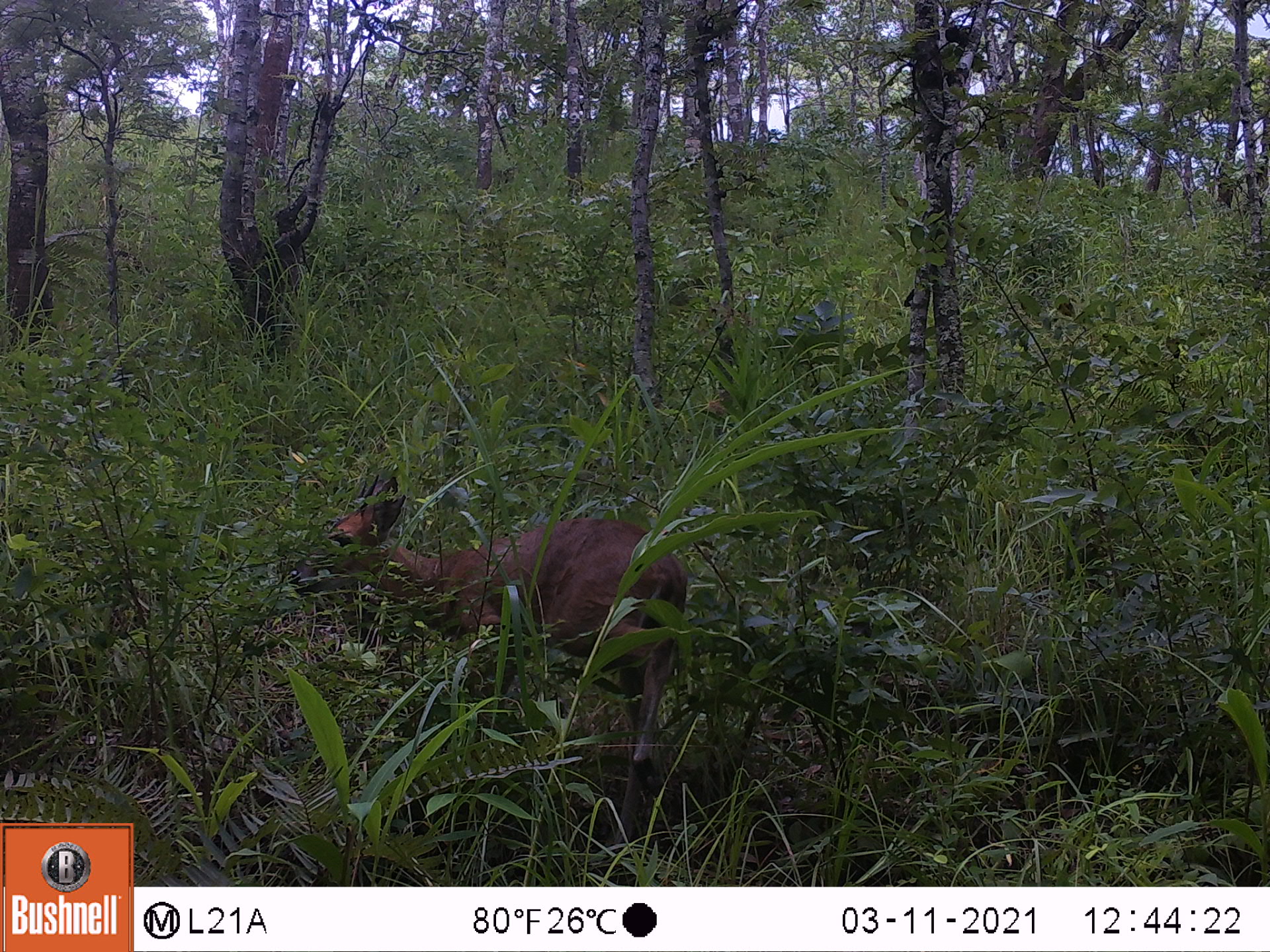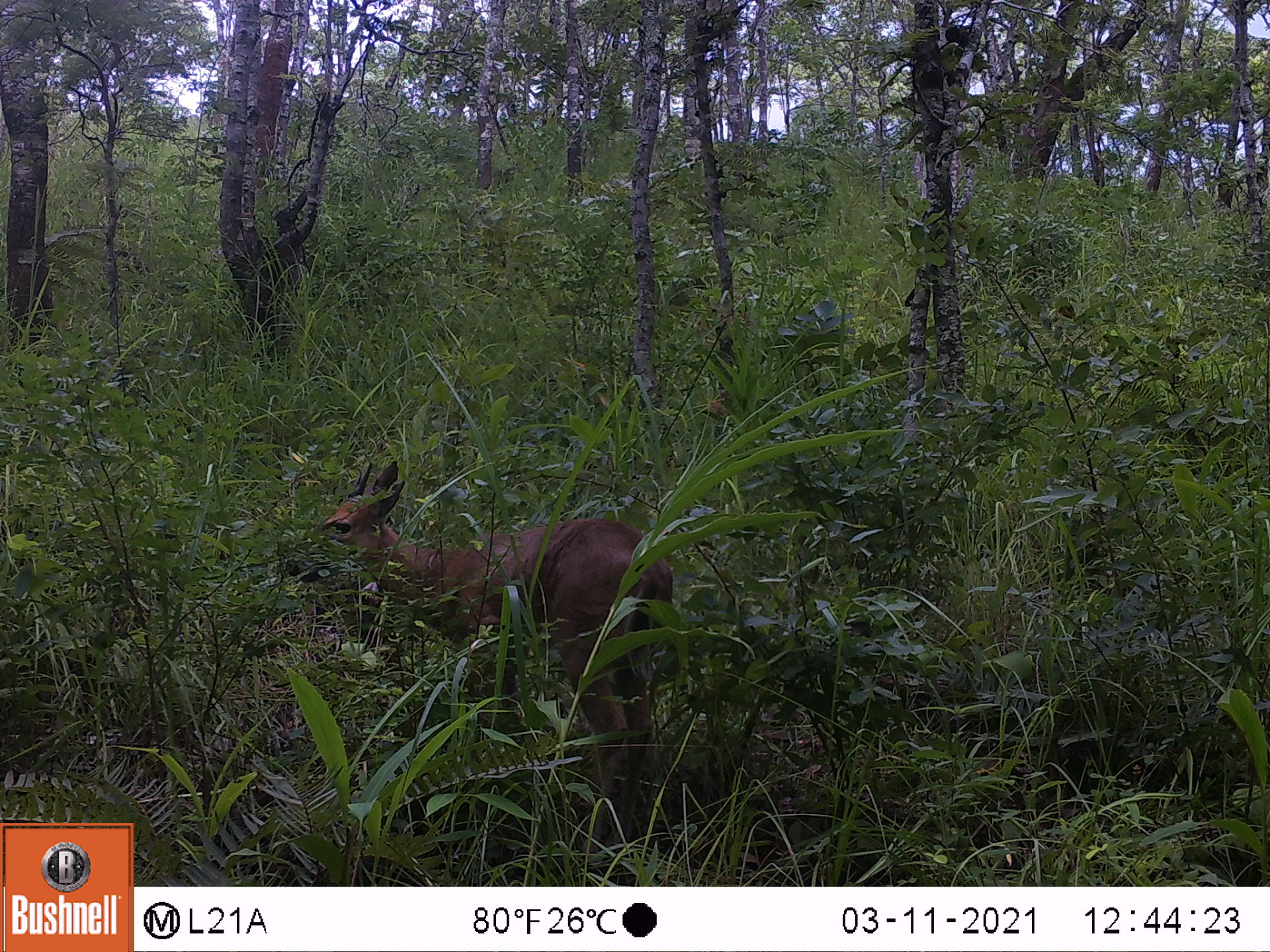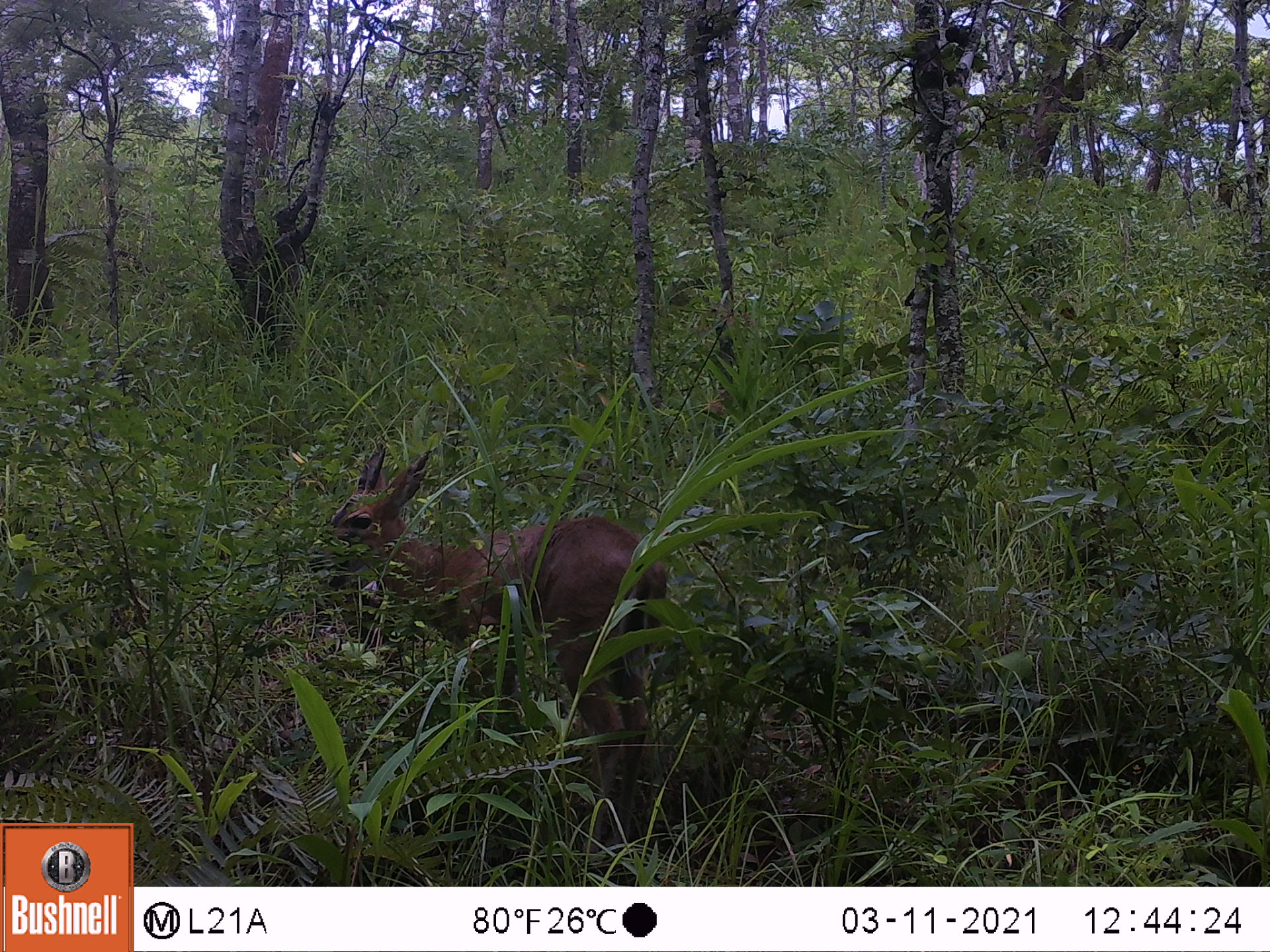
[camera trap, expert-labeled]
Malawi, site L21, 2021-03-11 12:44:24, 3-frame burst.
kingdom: Animalia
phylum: Chordata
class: Mammalia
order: Artiodactyla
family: Bovidae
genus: Sylvicapra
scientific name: Sylvicapra grimmia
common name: common duiker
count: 1